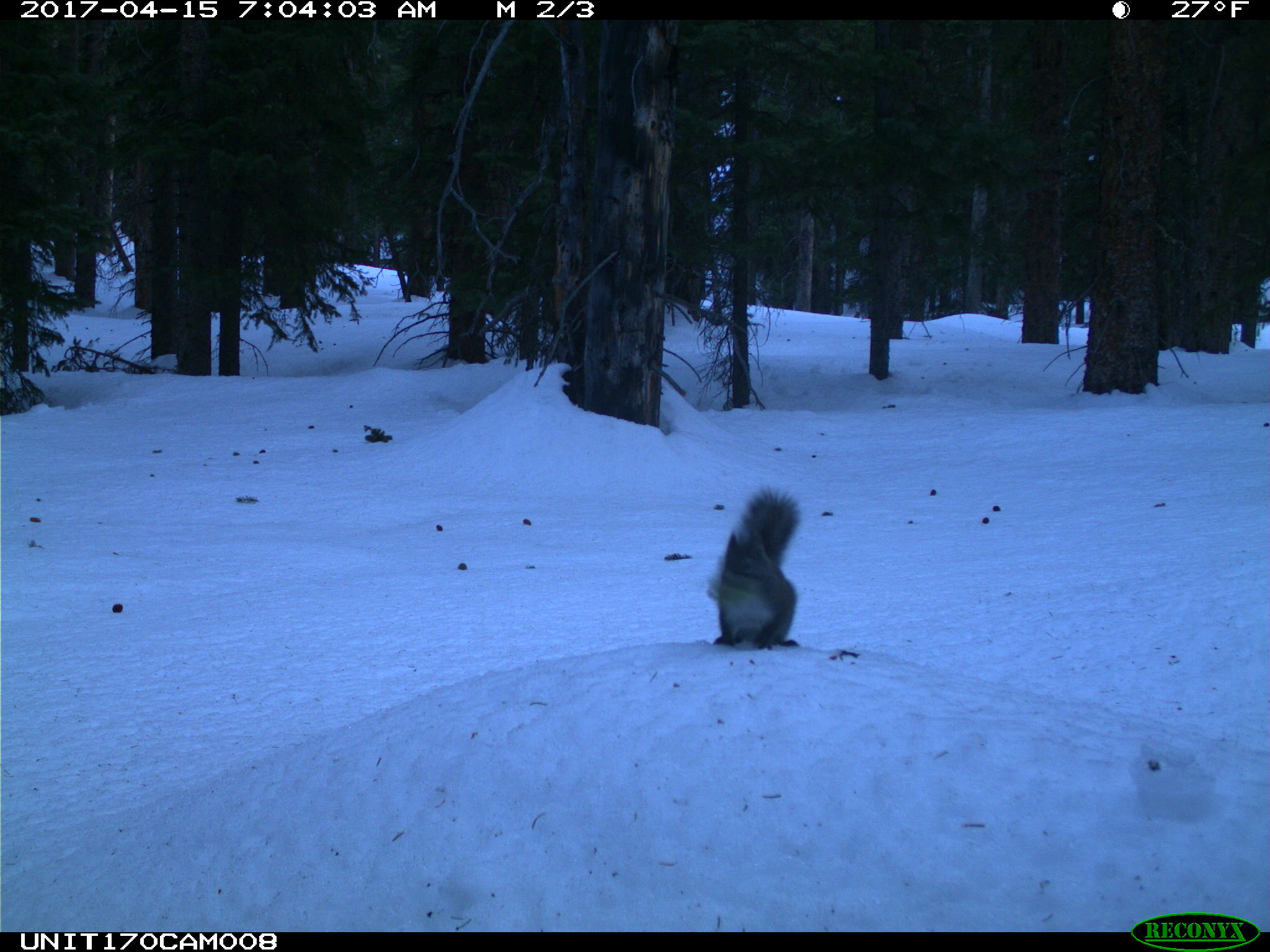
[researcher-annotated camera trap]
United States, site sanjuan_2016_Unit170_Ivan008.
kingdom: Animalia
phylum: Chordata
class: Mammalia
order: Rodentia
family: Sciuridae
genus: Tamiasciurus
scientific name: Tamiasciurus hudsonicus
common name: american red squirrel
Tamiasciurus hudsonicus (american red squirrel).